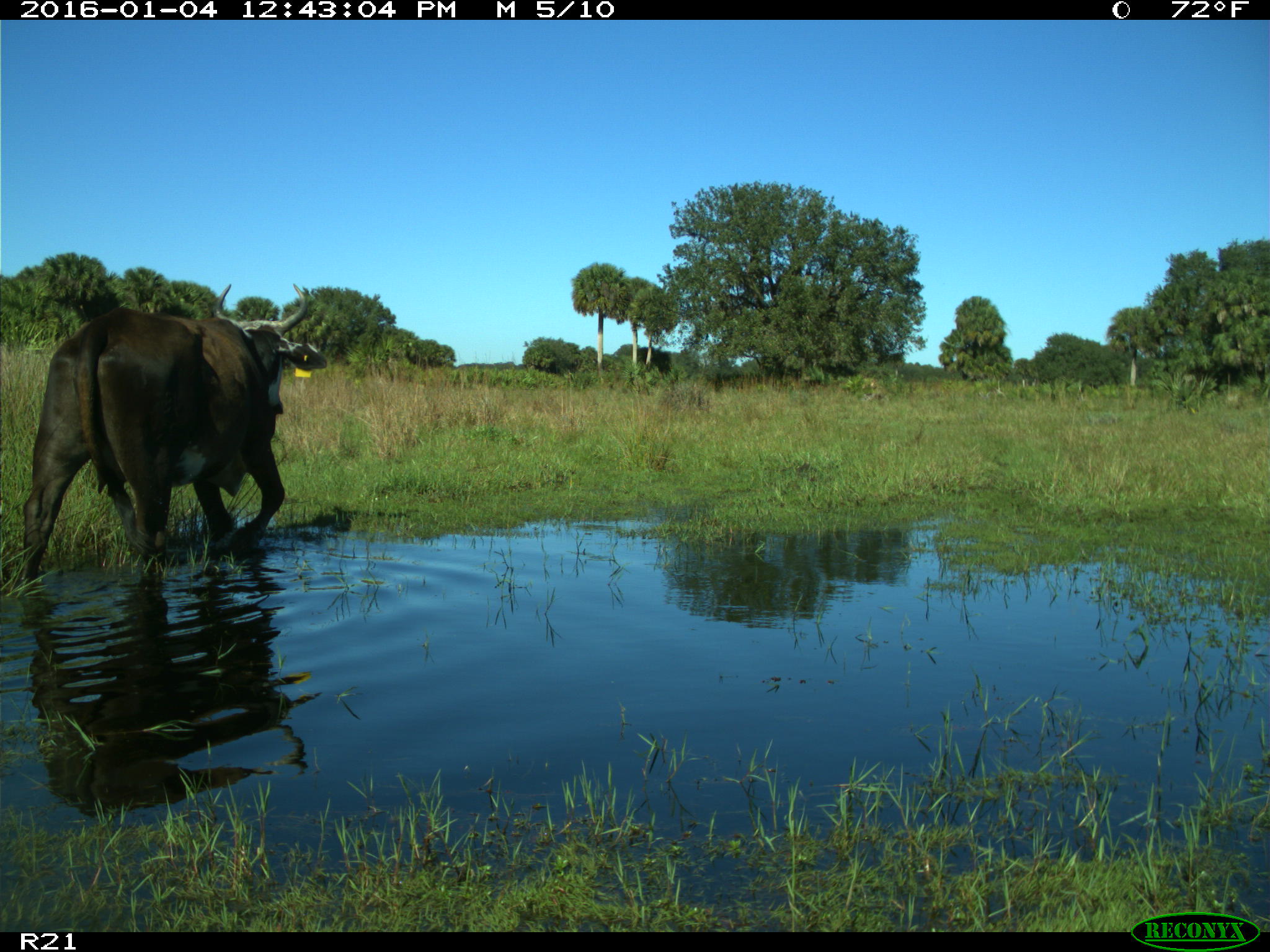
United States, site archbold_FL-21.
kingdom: Animalia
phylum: Chordata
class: Mammalia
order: Artiodactyla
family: Bovidae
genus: Bos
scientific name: Bos taurus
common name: domestic cow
Bos taurus (domestic cow).